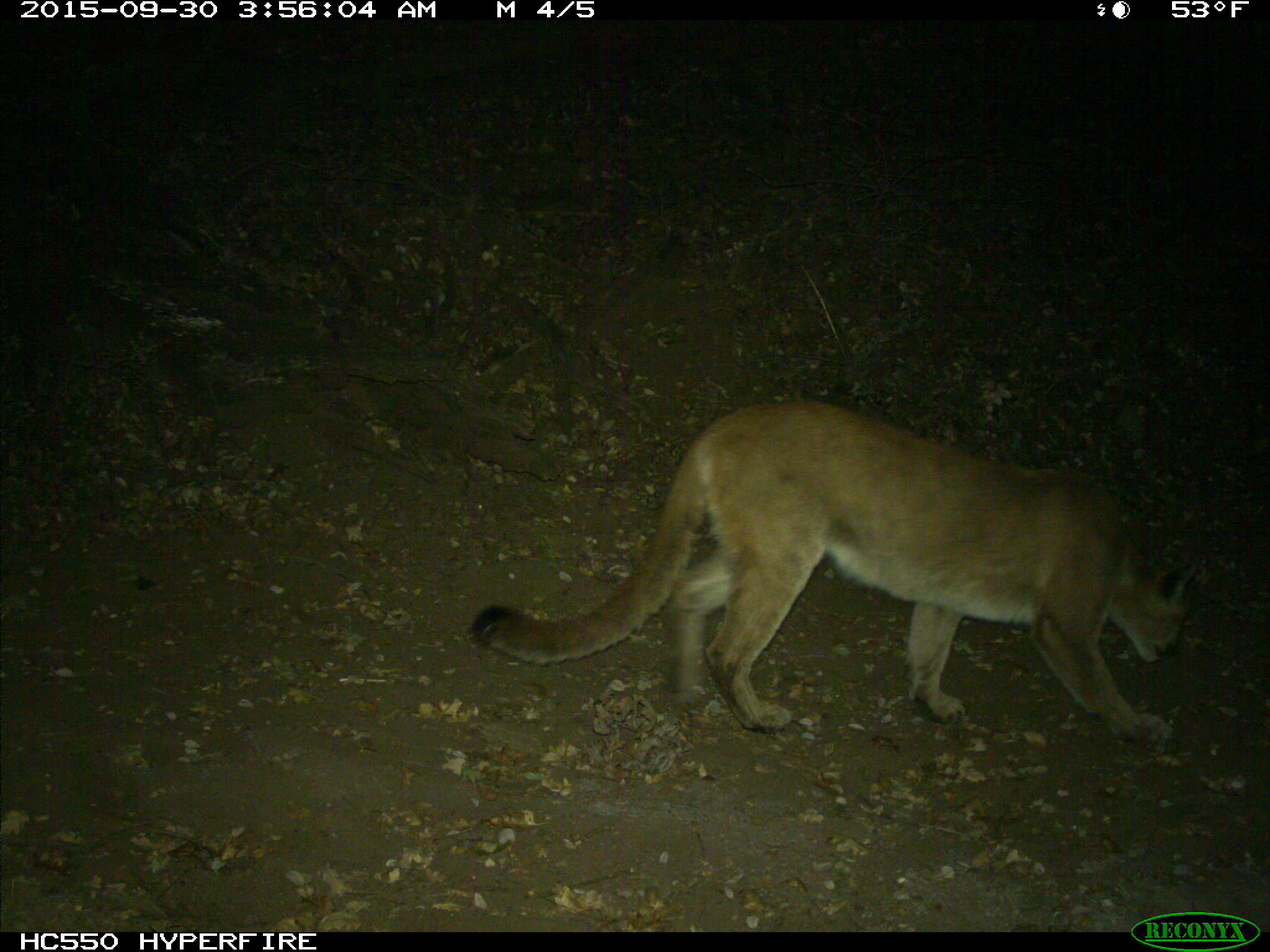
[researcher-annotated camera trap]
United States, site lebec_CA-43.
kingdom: Animalia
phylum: Chordata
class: Mammalia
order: Carnivora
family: Felidae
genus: Puma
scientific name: Puma concolor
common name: mountain lion